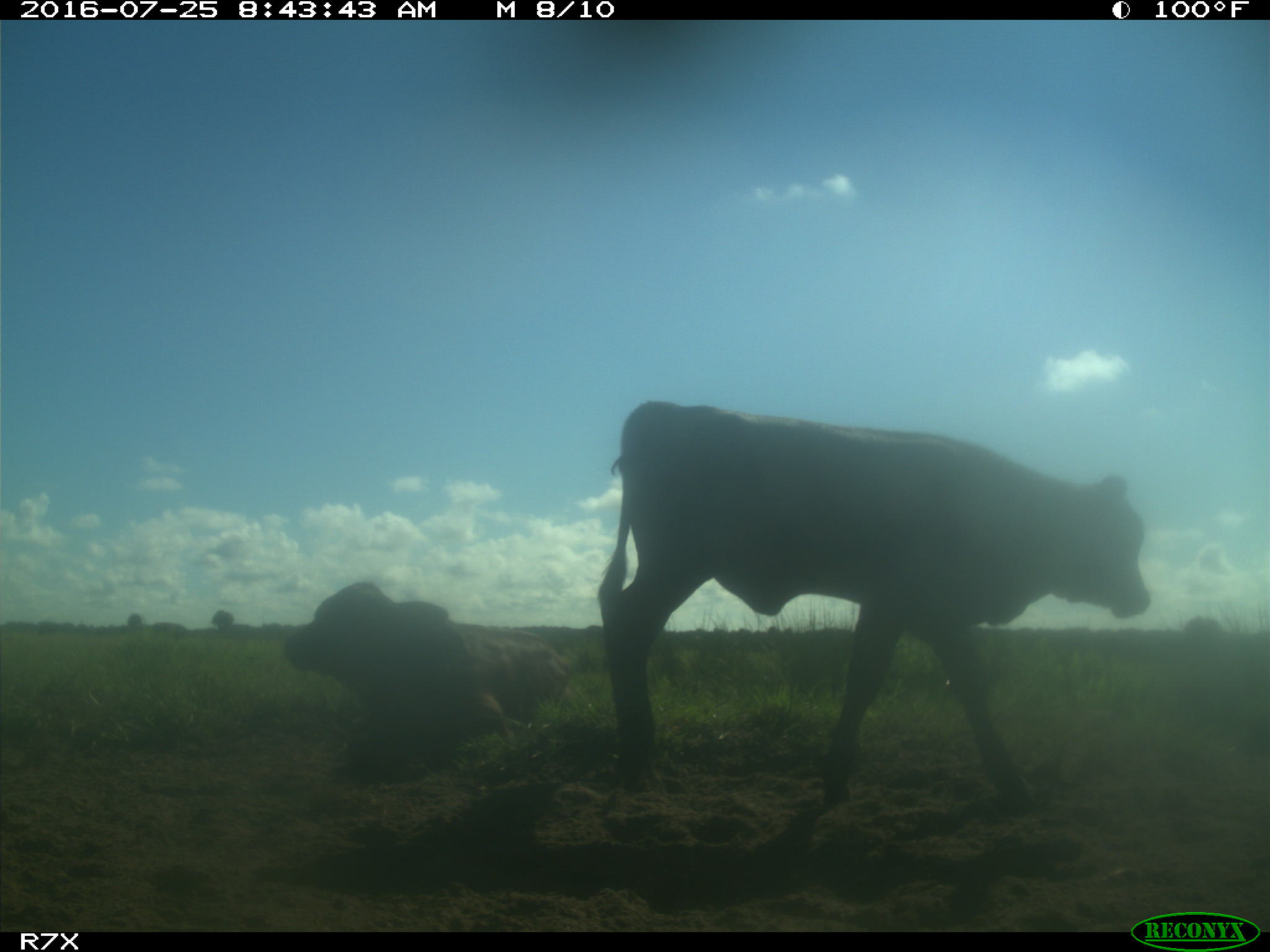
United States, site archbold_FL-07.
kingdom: Animalia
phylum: Chordata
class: Mammalia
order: Artiodactyla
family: Bovidae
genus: Bos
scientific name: Bos taurus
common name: domestic cow